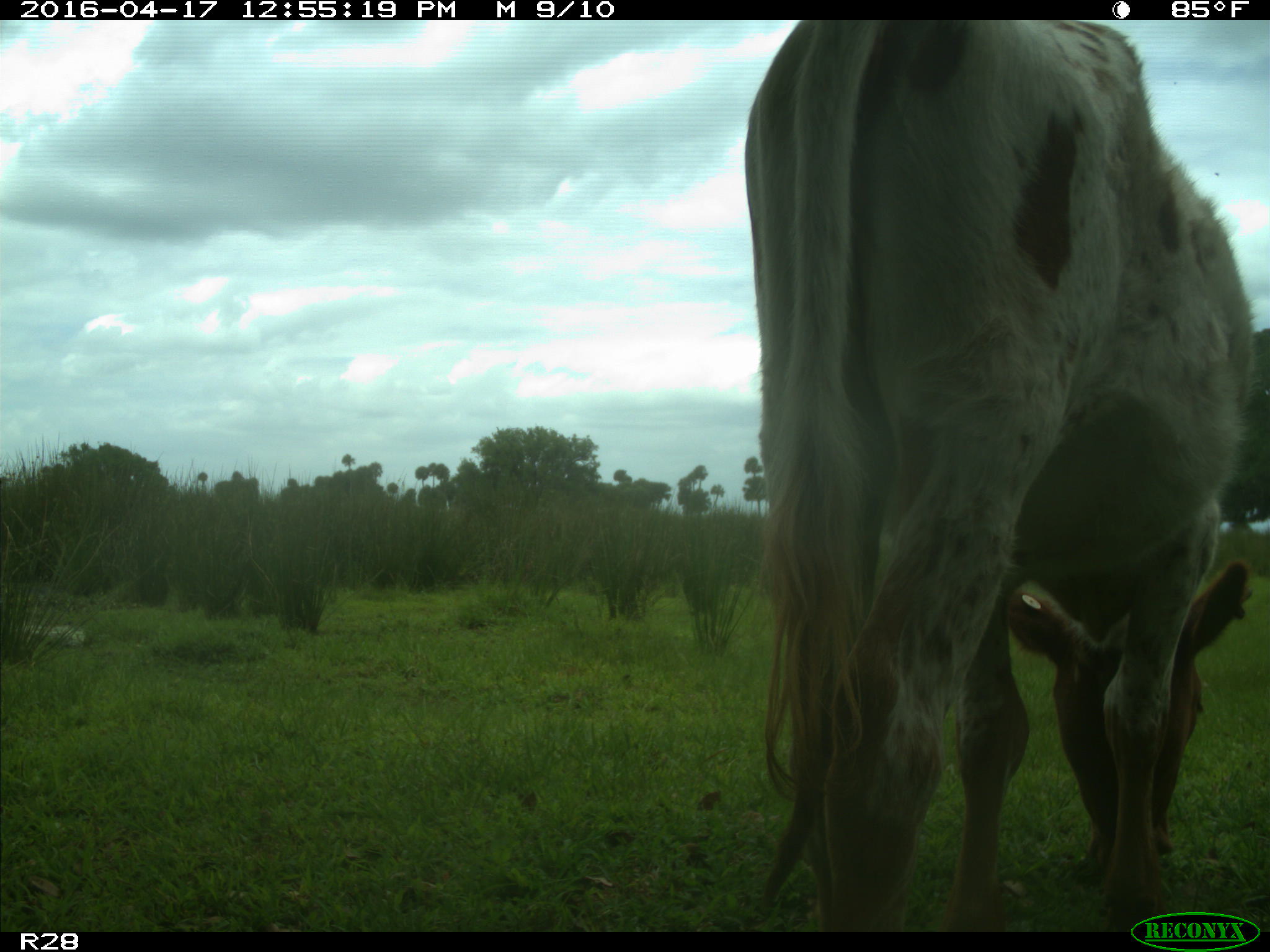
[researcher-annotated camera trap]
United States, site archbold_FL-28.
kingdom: Animalia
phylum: Chordata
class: Mammalia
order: Artiodactyla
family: Bovidae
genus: Bos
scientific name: Bos taurus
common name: domestic cow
Bos taurus (domestic cow).